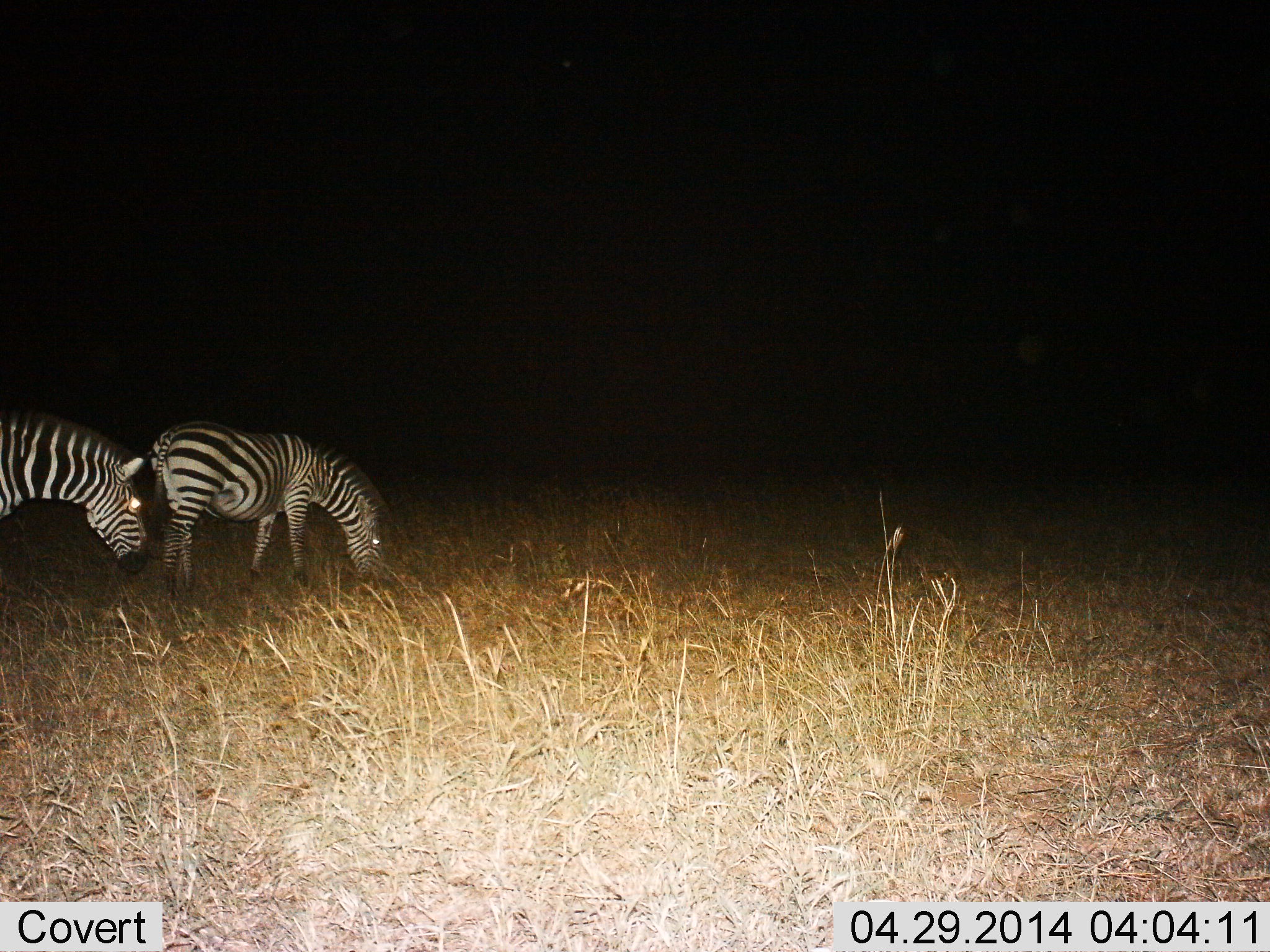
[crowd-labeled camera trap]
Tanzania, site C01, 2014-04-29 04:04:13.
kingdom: Animalia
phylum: Chordata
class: Mammalia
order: Perissodactyla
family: Equidae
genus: Equus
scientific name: Equus quagga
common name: plains zebra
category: zebra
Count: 2.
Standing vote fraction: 20%.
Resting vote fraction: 0%.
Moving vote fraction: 0%.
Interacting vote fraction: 0%.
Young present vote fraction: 0%.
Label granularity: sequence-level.